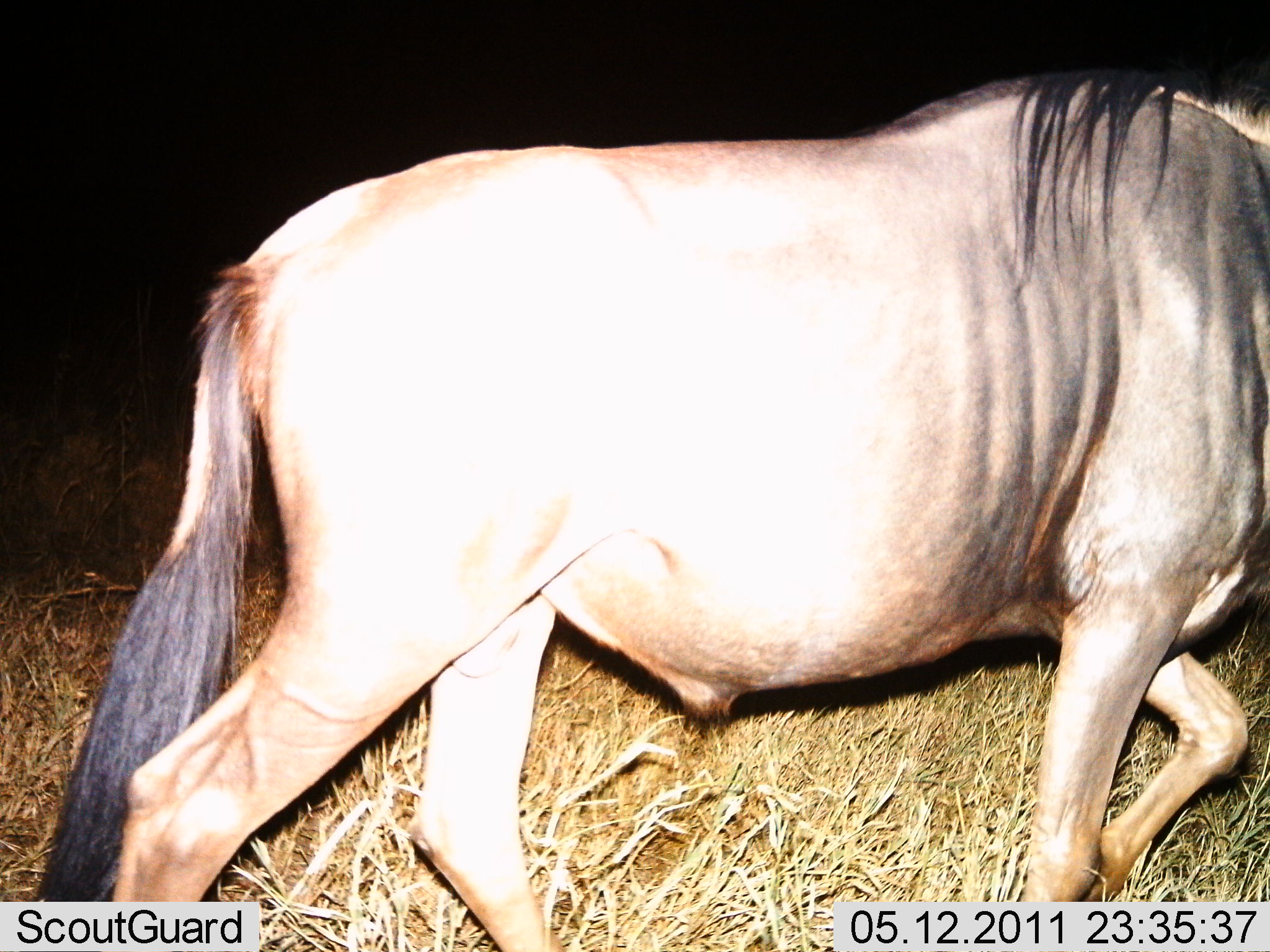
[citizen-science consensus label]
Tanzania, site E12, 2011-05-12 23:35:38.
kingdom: Animalia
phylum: Chordata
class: Mammalia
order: Artiodactyla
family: Bovidae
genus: Connochaetes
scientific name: Connochaetes taurinus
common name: blue wildebeest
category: wildebeest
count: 1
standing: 20%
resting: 0%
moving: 90%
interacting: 0%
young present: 0%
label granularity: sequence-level